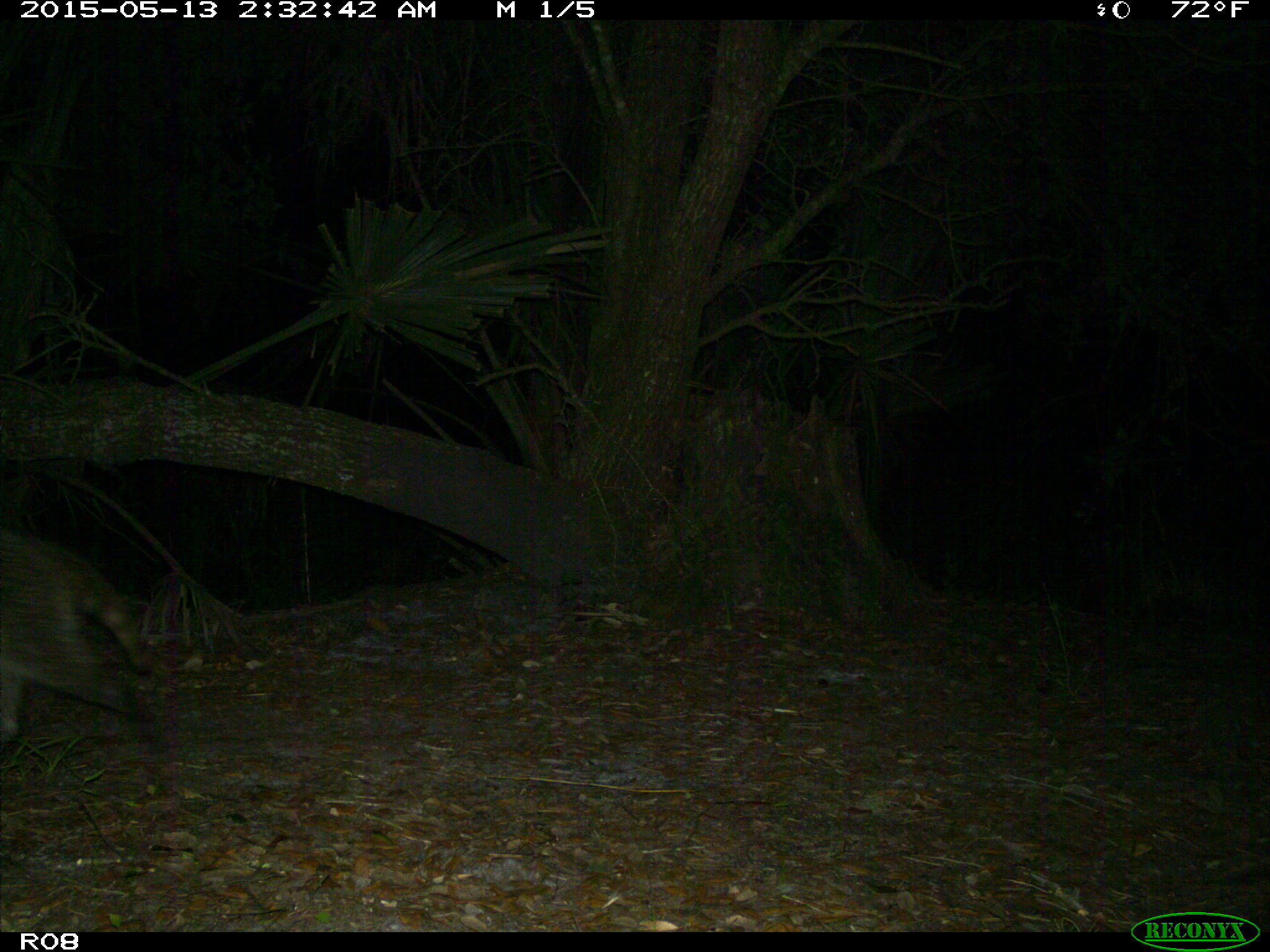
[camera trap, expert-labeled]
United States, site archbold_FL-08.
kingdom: Animalia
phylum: Chordata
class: Mammalia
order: Carnivora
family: Procyonidae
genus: Procyon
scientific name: Procyon lotor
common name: common raccoon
Procyon lotor (common raccoon).